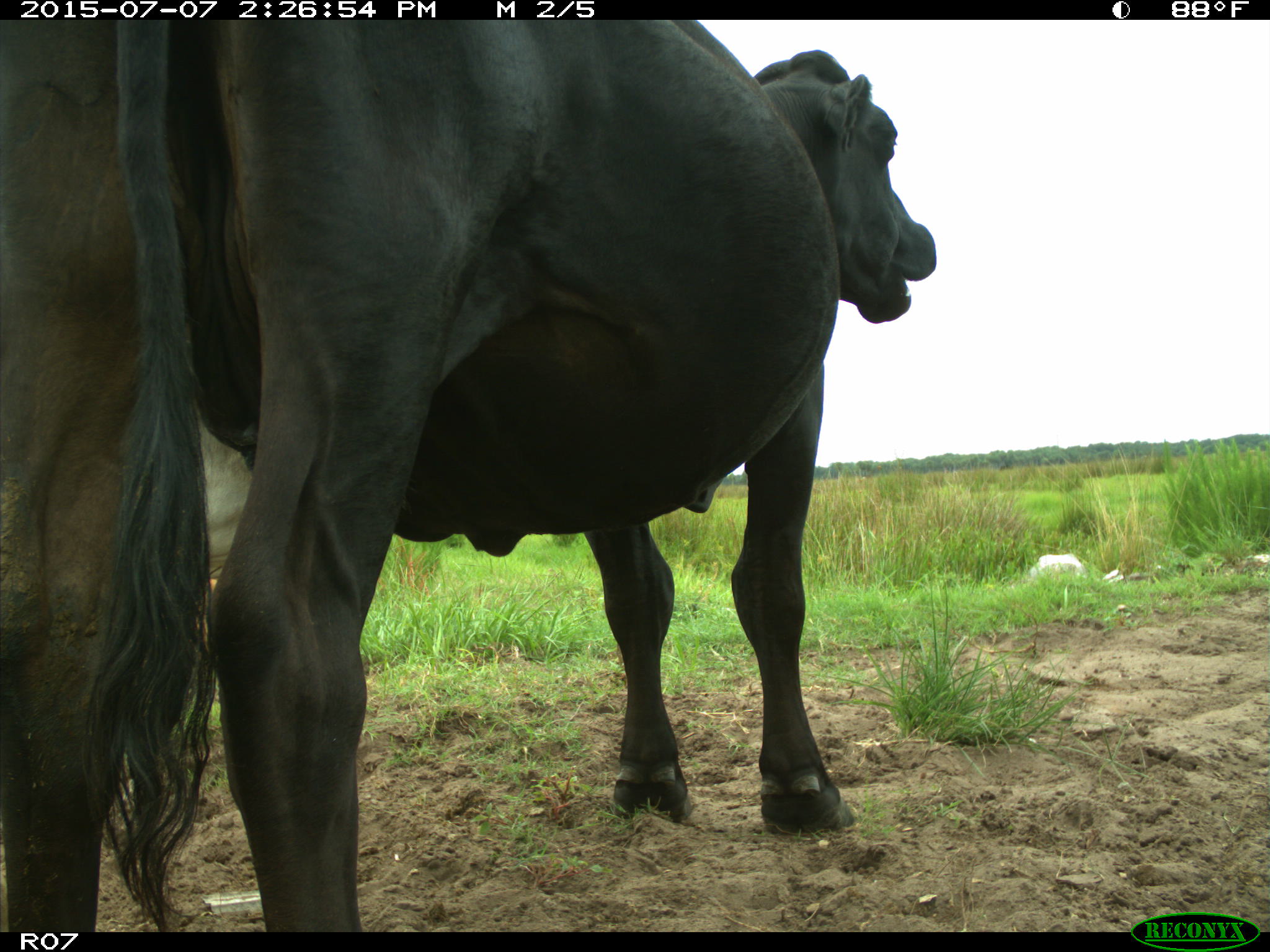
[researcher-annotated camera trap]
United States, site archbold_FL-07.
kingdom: Animalia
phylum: Chordata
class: Mammalia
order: Artiodactyla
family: Bovidae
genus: Bos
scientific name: Bos taurus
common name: domestic cow